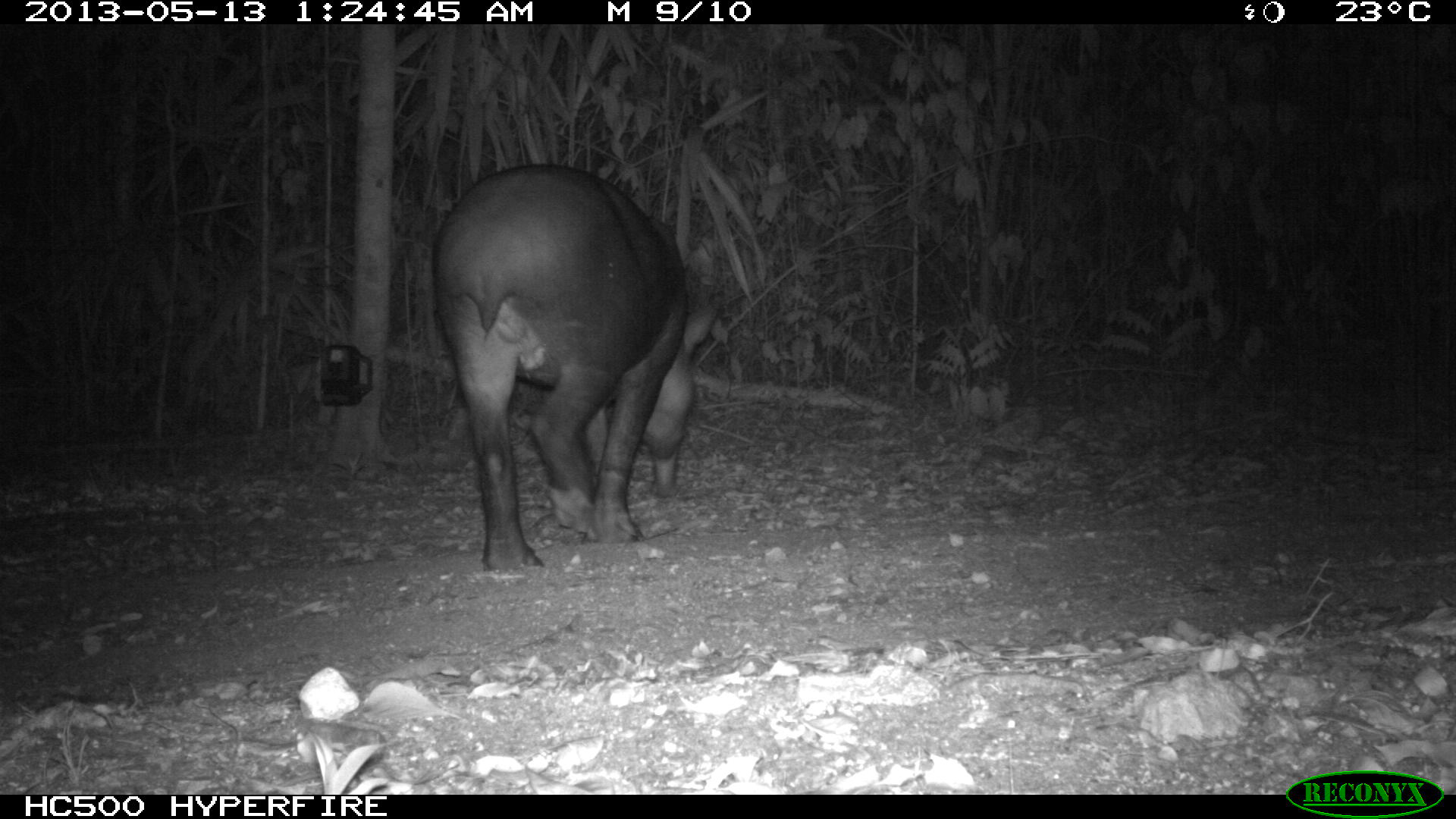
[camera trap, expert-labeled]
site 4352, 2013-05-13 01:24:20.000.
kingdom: Animalia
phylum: Chordata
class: Mammalia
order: Perissodactyla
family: Tapiridae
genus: Tapirus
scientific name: Tapirus bairdii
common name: baird's tapir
Tapirus bairdii (baird's tapir), count 2.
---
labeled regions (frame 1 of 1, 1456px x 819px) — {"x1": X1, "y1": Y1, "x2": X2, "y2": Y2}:
tapirus bairdii: {"x1": 428, "y1": 161, "x2": 726, "y2": 572}